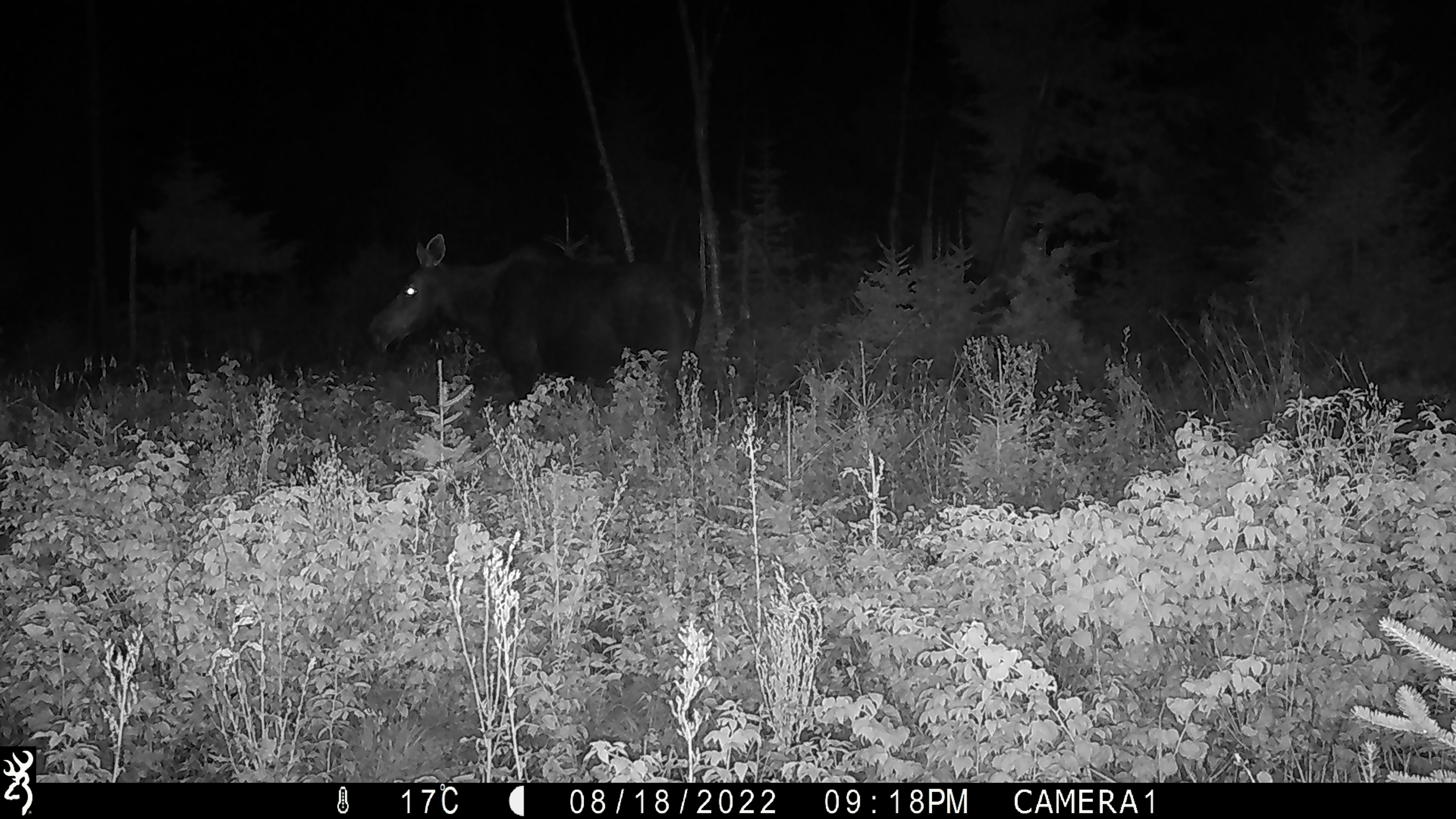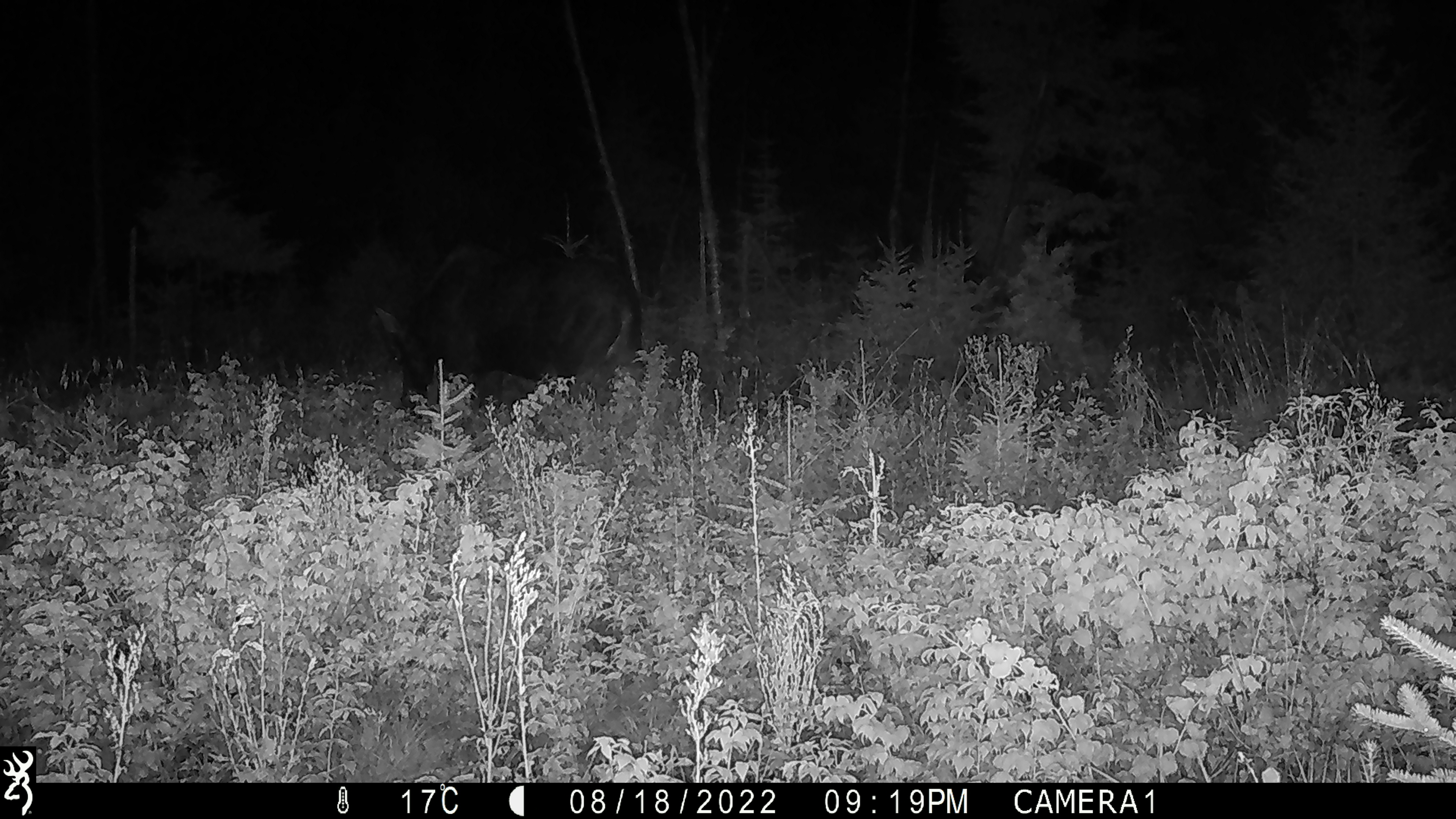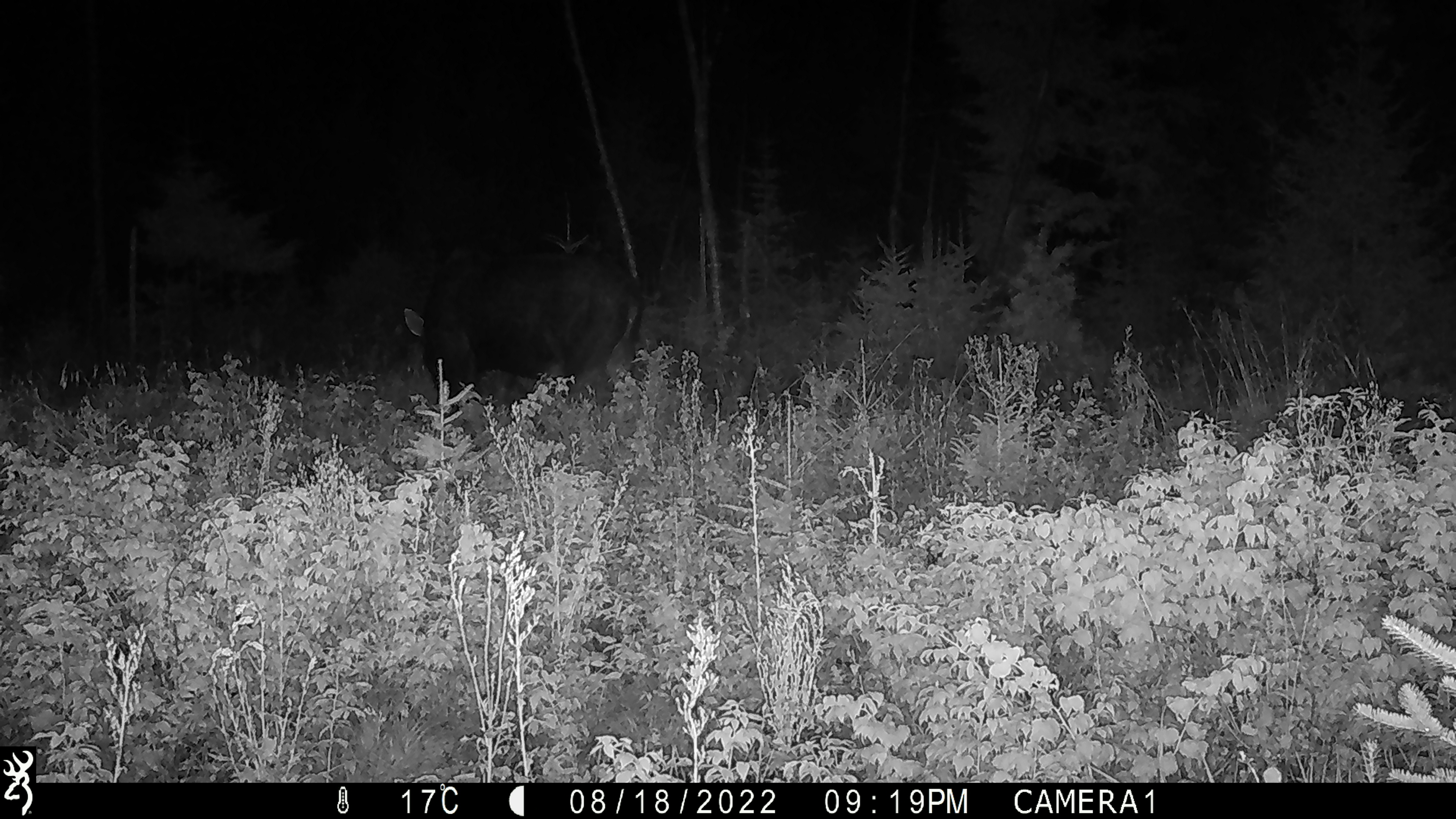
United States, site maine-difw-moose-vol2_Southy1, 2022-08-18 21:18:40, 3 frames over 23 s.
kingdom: Animalia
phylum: Chordata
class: Mammalia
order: Artiodactyla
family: Cervidae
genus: Alces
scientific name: Alces alces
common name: moose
Moose (Alces alces).